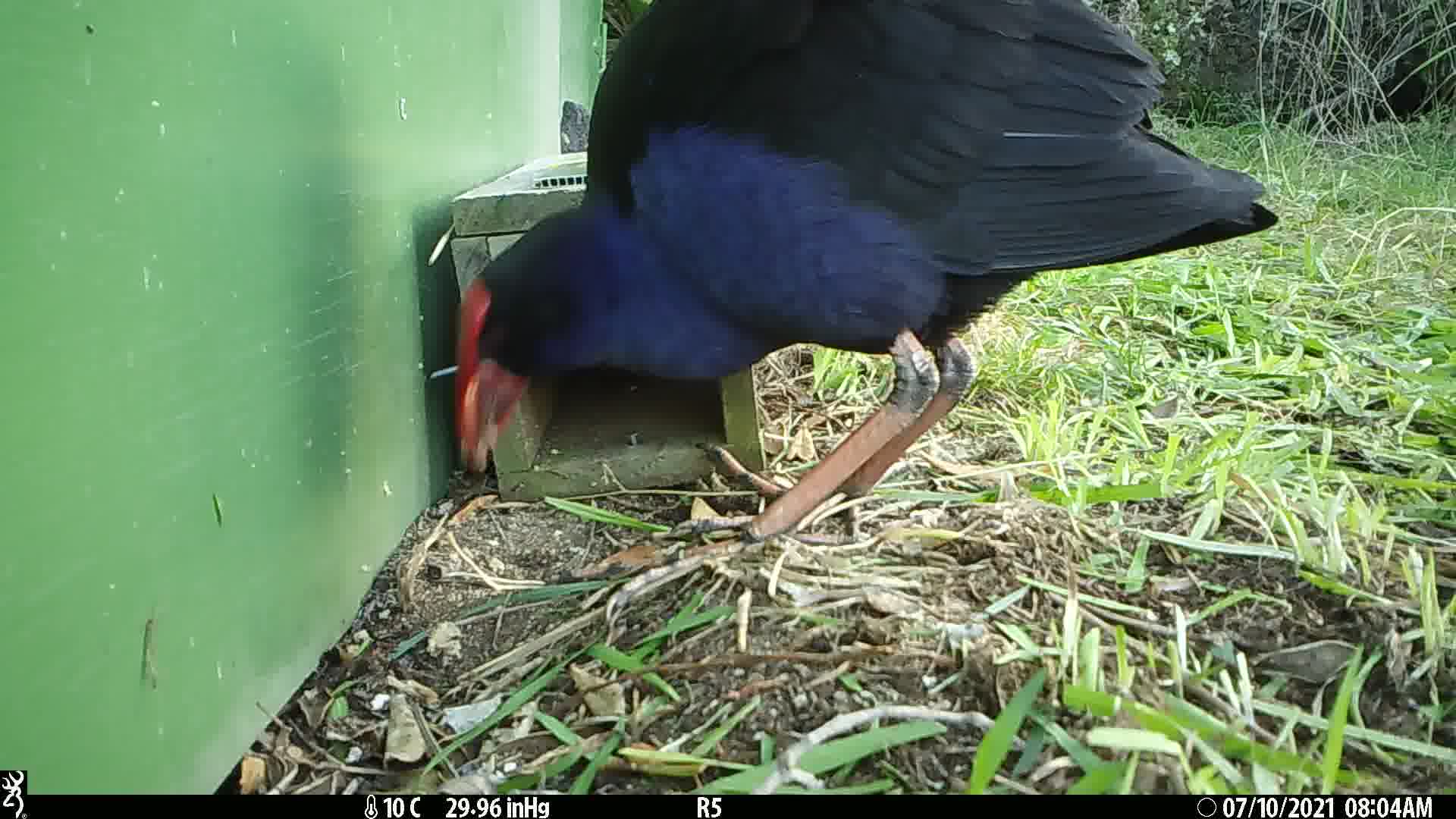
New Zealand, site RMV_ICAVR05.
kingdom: Animalia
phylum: Chordata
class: Aves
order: Gruiformes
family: Rallidae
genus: Porphyrio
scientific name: Porphyrio melanotus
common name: australasian swamphen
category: pukeko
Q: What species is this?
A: Pukeko (australasian swamphen) (Porphyrio melanotus).